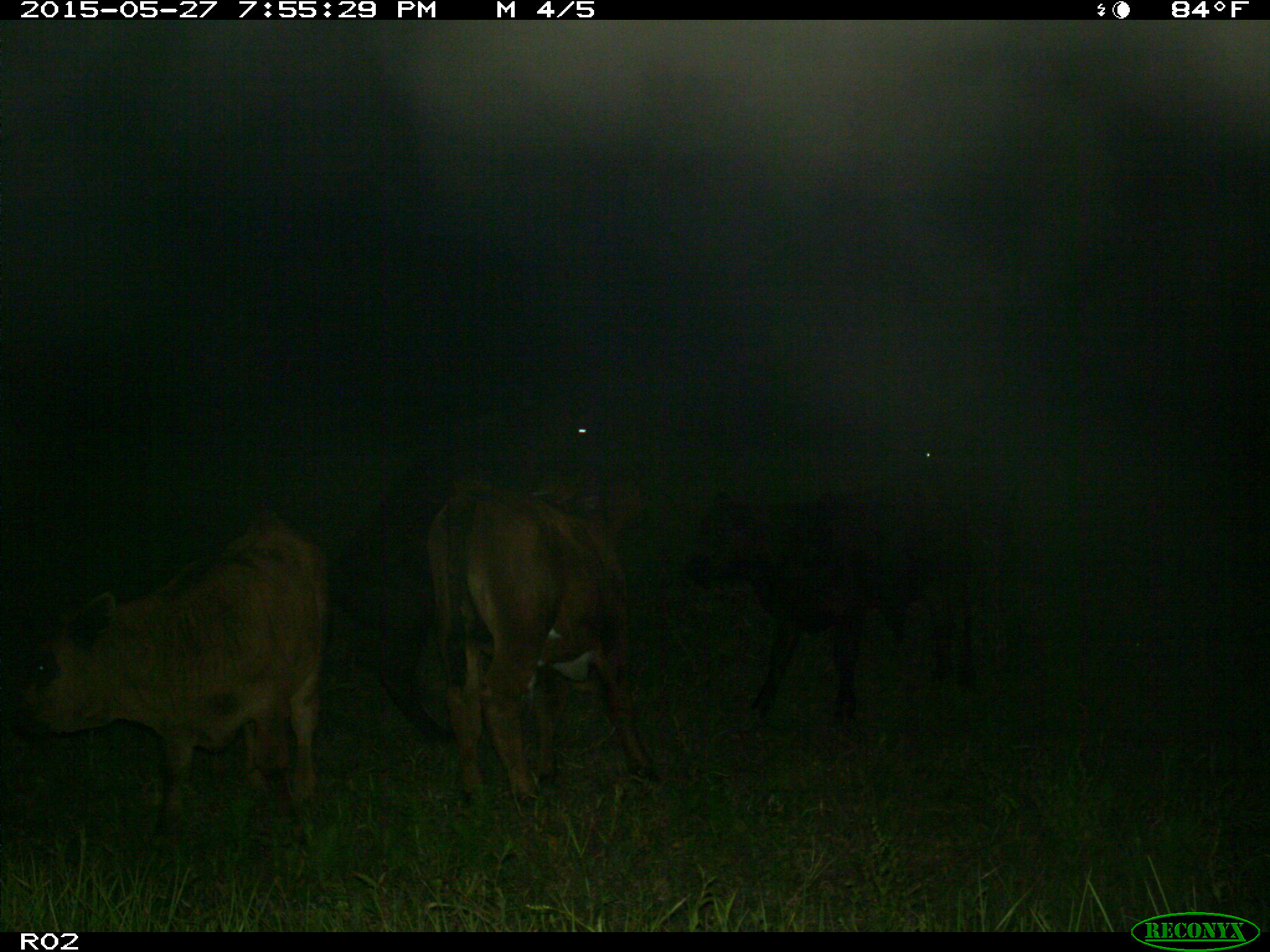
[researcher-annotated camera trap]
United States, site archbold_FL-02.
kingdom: Animalia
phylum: Chordata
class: Mammalia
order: Artiodactyla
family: Bovidae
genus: Bos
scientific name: Bos taurus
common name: domestic cow